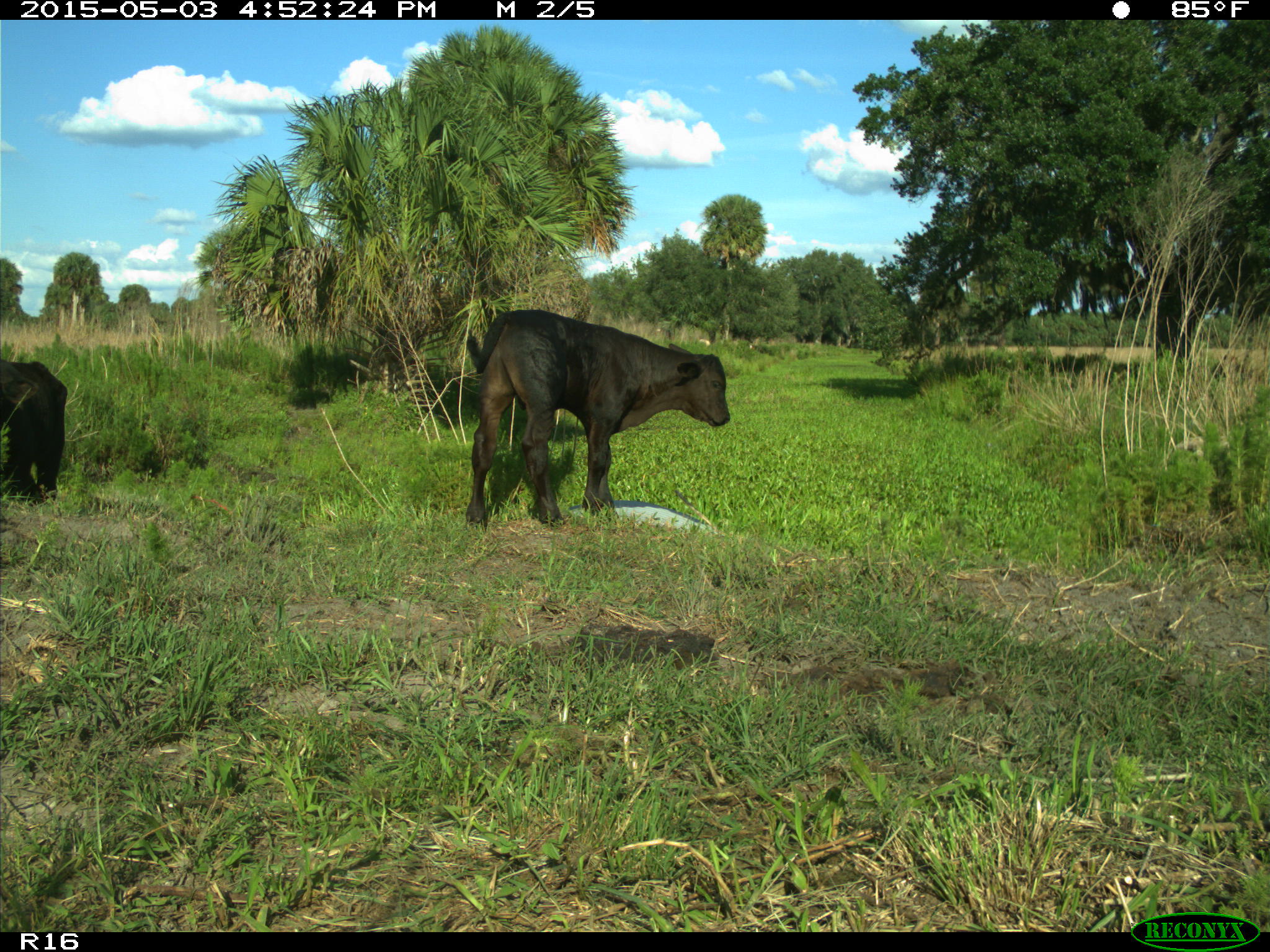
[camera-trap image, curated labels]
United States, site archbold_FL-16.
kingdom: Animalia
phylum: Chordata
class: Mammalia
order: Artiodactyla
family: Bovidae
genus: Bos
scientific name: Bos taurus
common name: domestic cow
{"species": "Bos taurus (domestic cow)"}